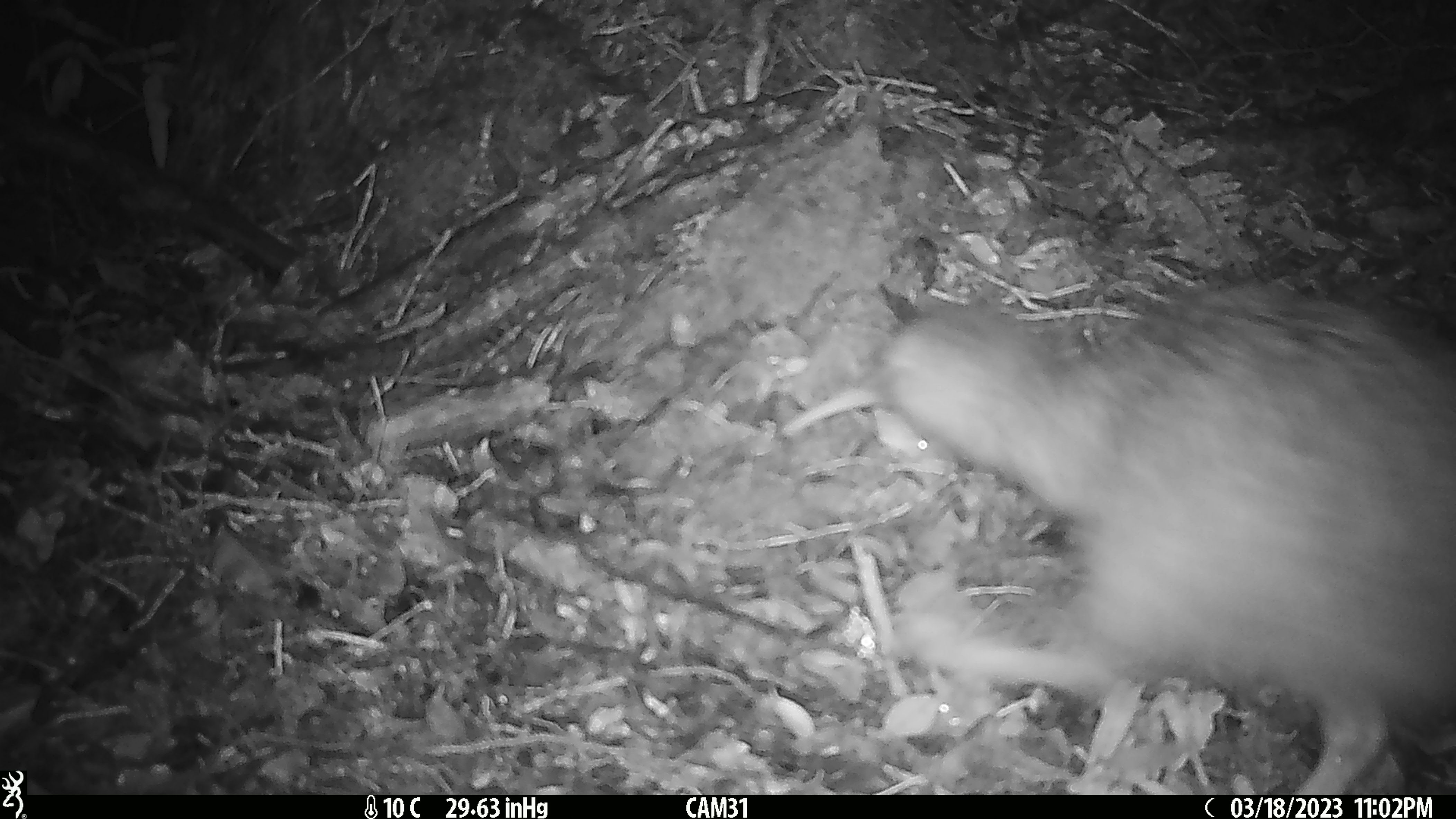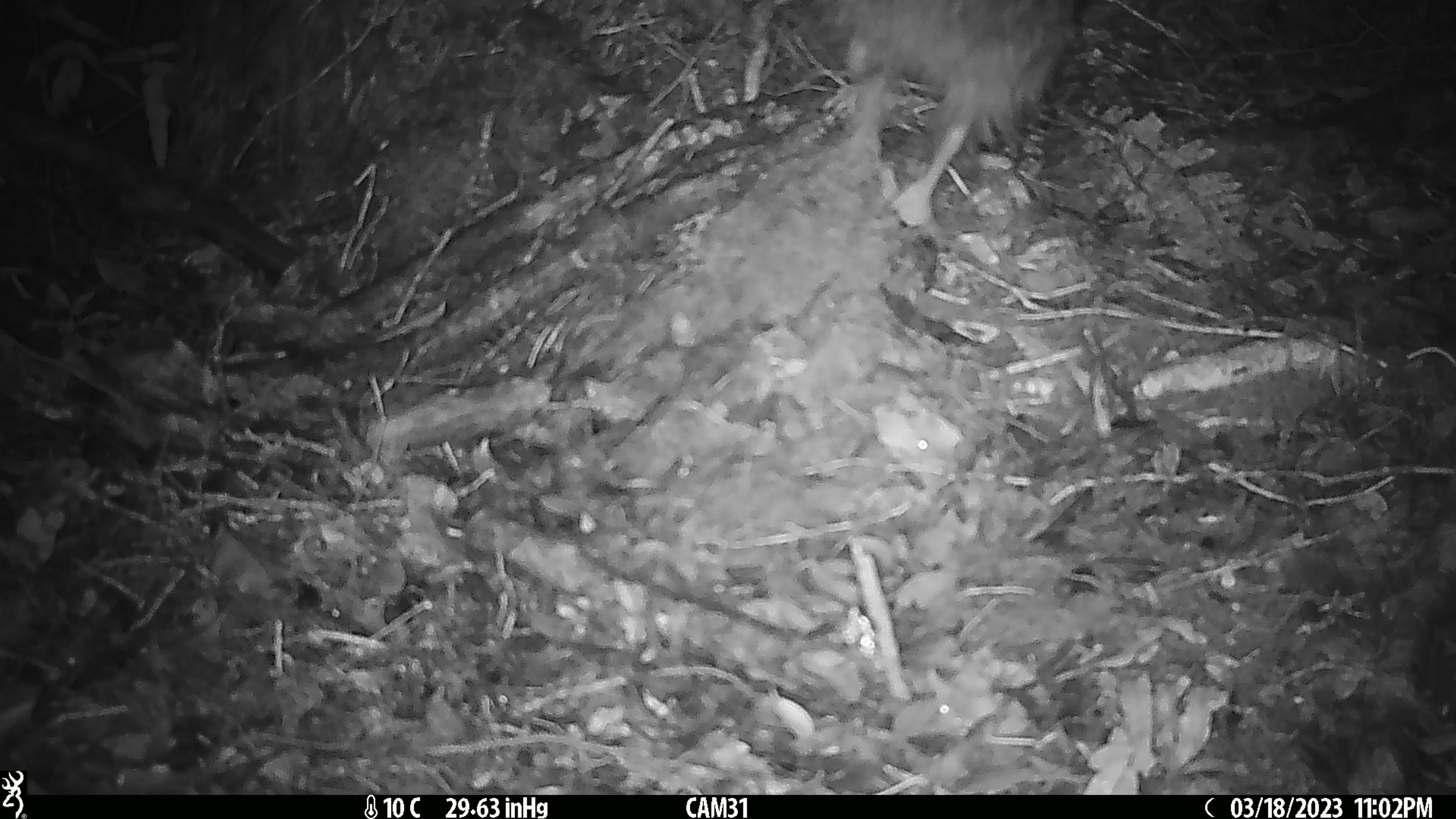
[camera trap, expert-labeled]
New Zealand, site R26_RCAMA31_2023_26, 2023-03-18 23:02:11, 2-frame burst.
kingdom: Animalia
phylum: Chordata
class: Aves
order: Apterygiformes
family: Apterygidae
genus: Apteryx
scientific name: Apteryx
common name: kiwi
Kiwi (Apteryx).